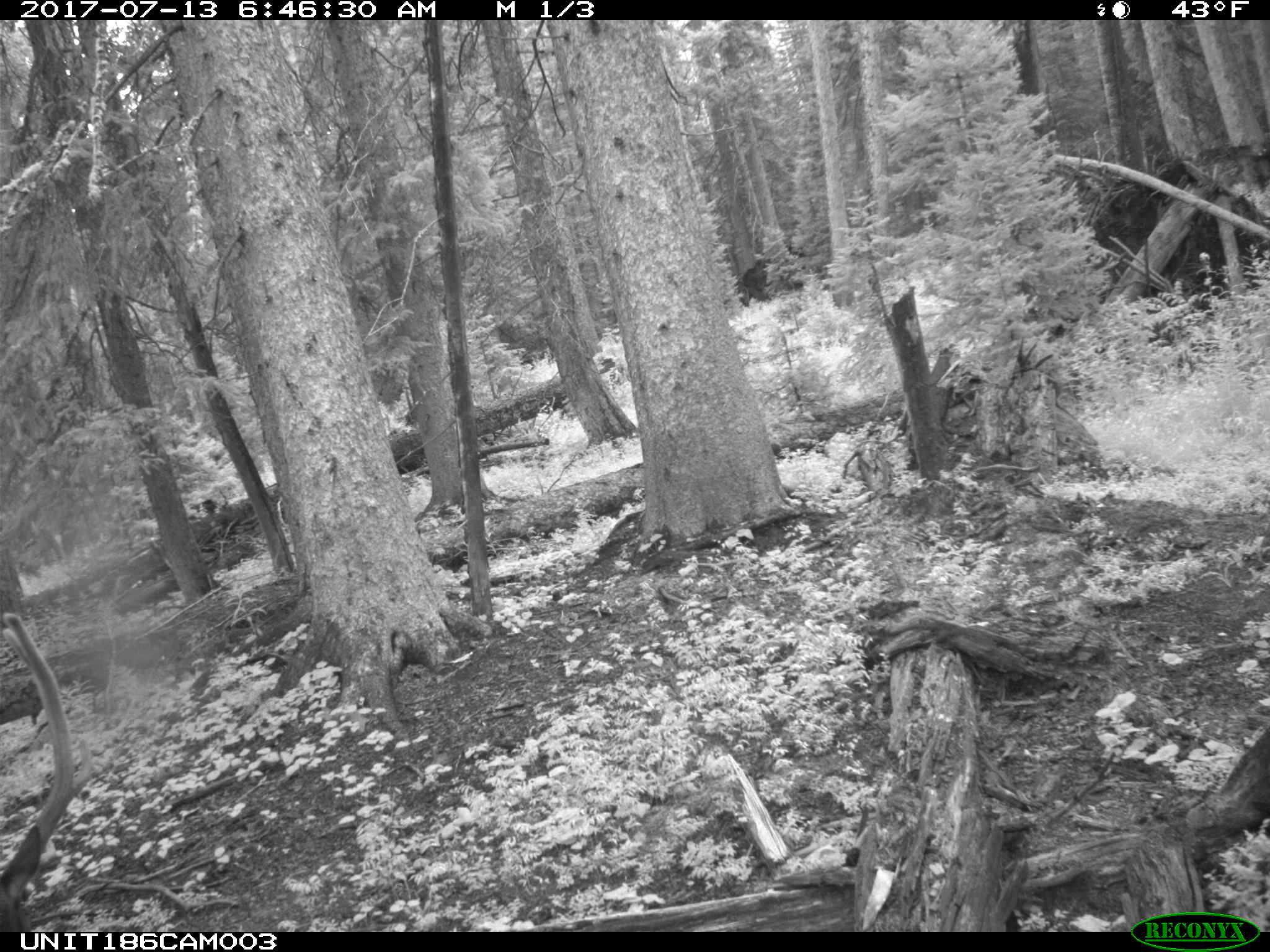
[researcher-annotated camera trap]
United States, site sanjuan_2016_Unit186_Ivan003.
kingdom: Animalia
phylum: Chordata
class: Mammalia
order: Artiodactyla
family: Cervidae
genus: Cervus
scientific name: Cervus elaphus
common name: red deer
Cervus elaphus (red deer).